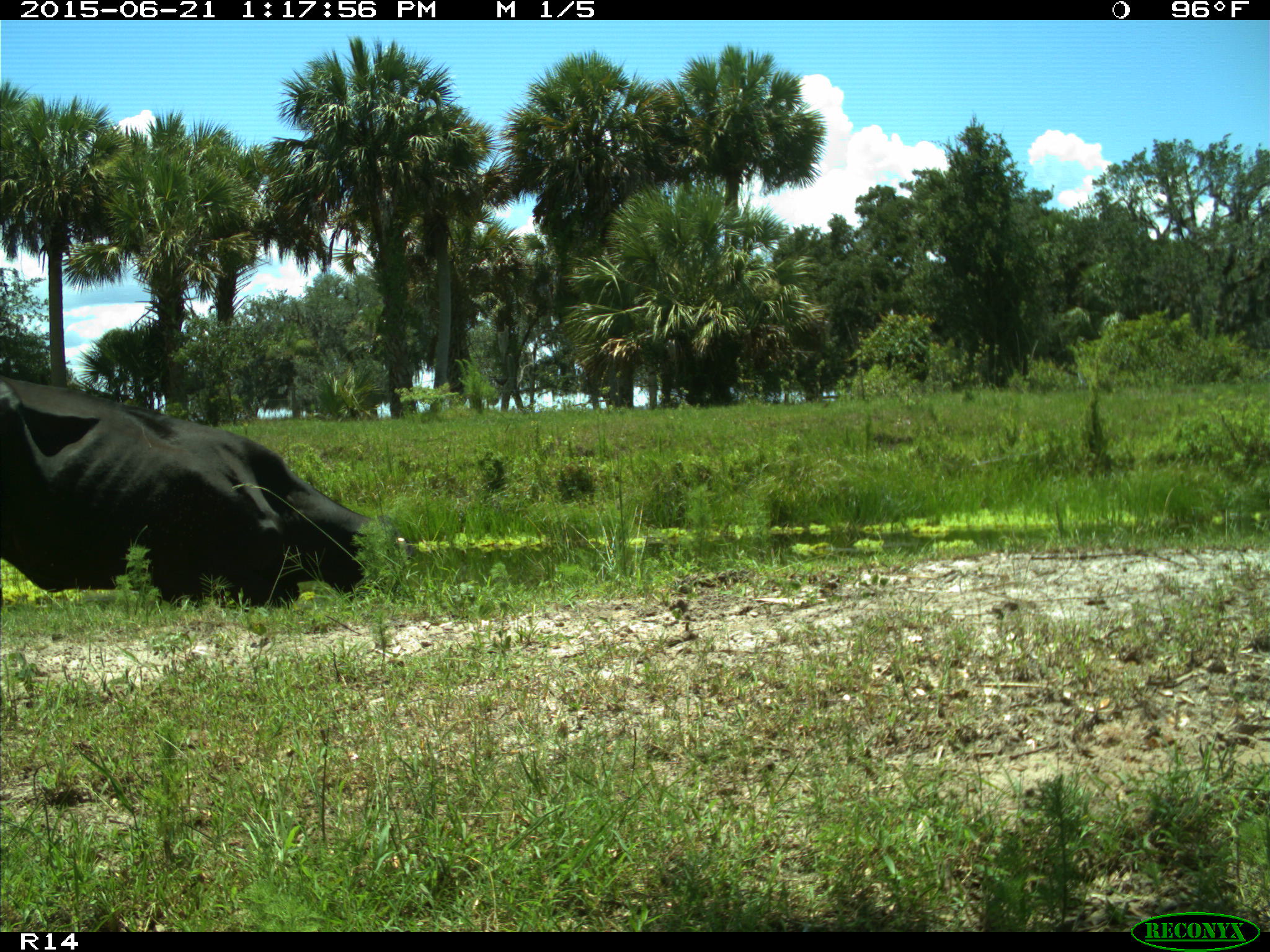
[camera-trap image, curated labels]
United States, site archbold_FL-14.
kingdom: Animalia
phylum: Chordata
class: Mammalia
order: Artiodactyla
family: Bovidae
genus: Bos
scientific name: Bos taurus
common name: domestic cow